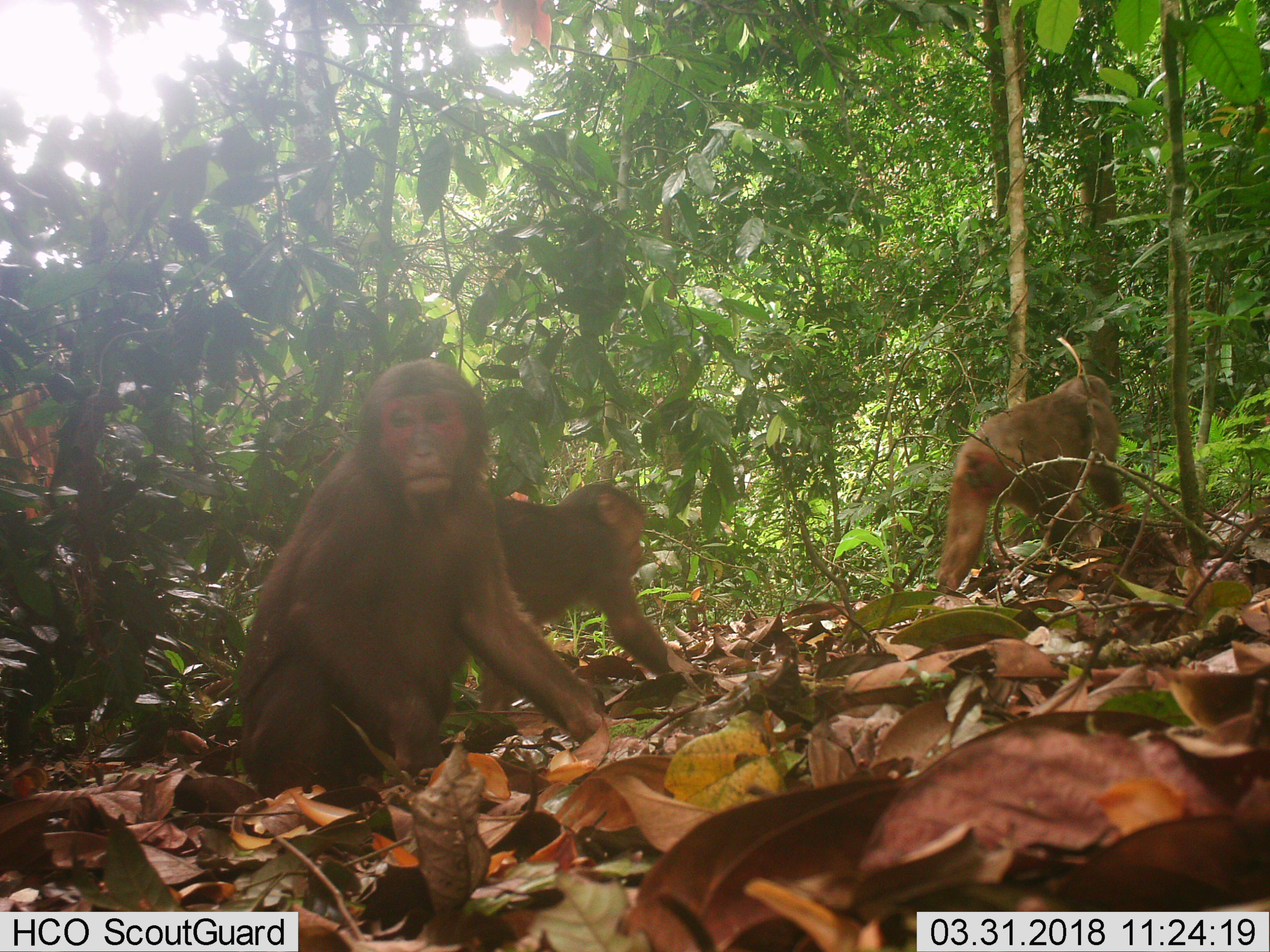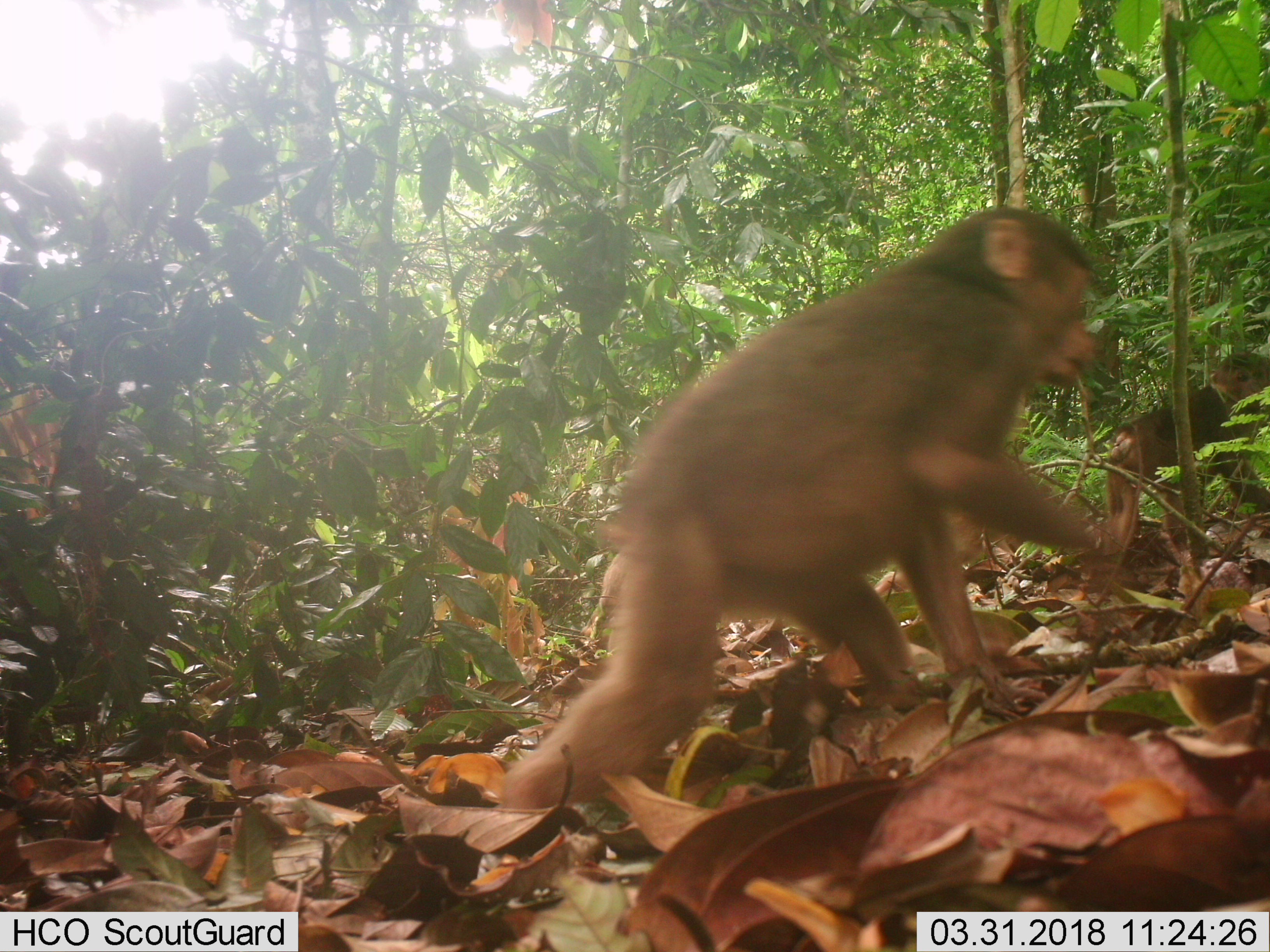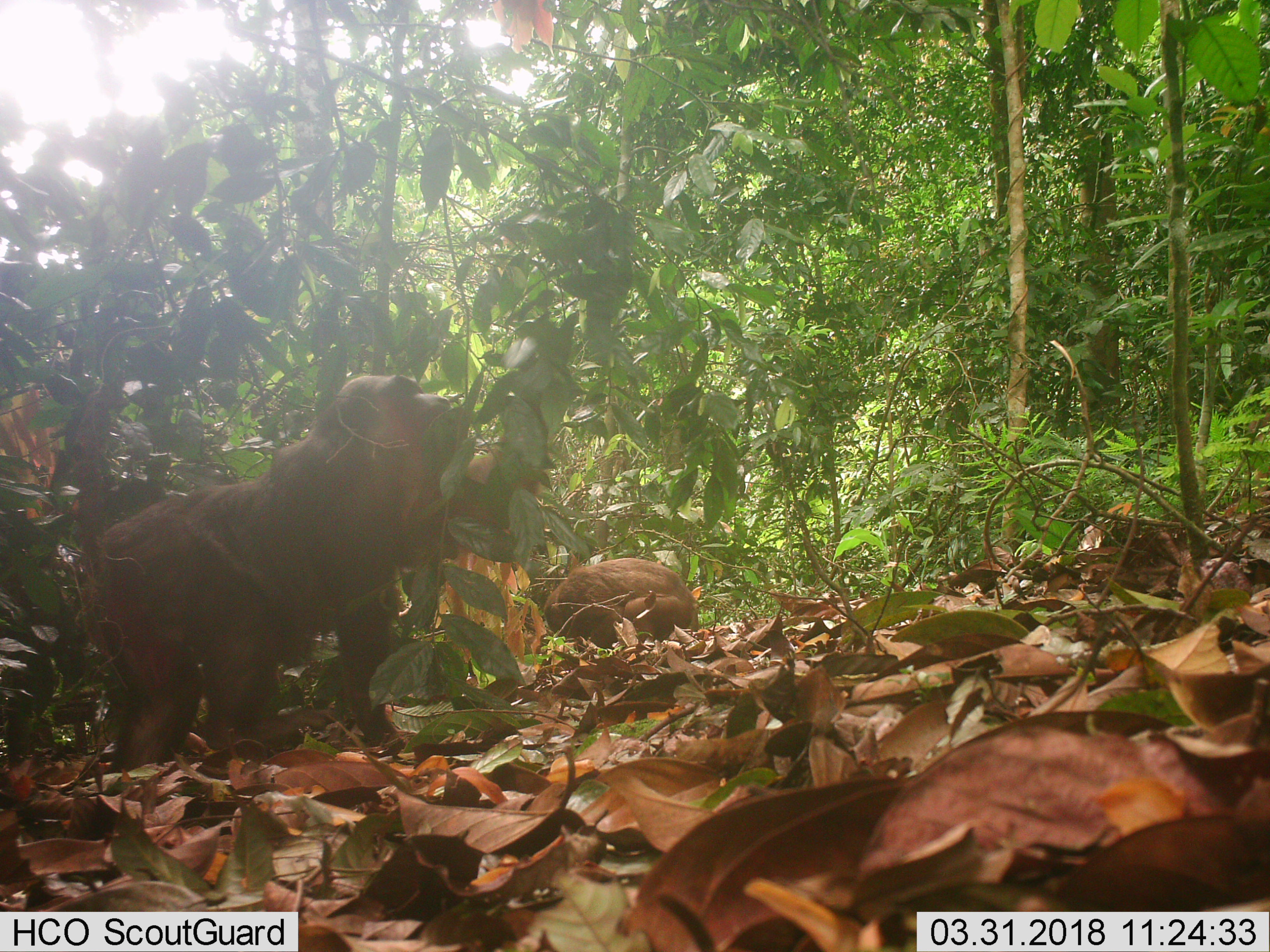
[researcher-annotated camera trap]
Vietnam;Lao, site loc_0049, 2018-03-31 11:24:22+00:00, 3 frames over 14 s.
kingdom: Animalia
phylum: Chordata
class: Mammalia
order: Primates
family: Cercopithecidae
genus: Macaca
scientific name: Macaca arctoides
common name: stump-tailed macaque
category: stump tailed macaque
Stump tailed macaque (stump-tailed macaque) (Macaca arctoides). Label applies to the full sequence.